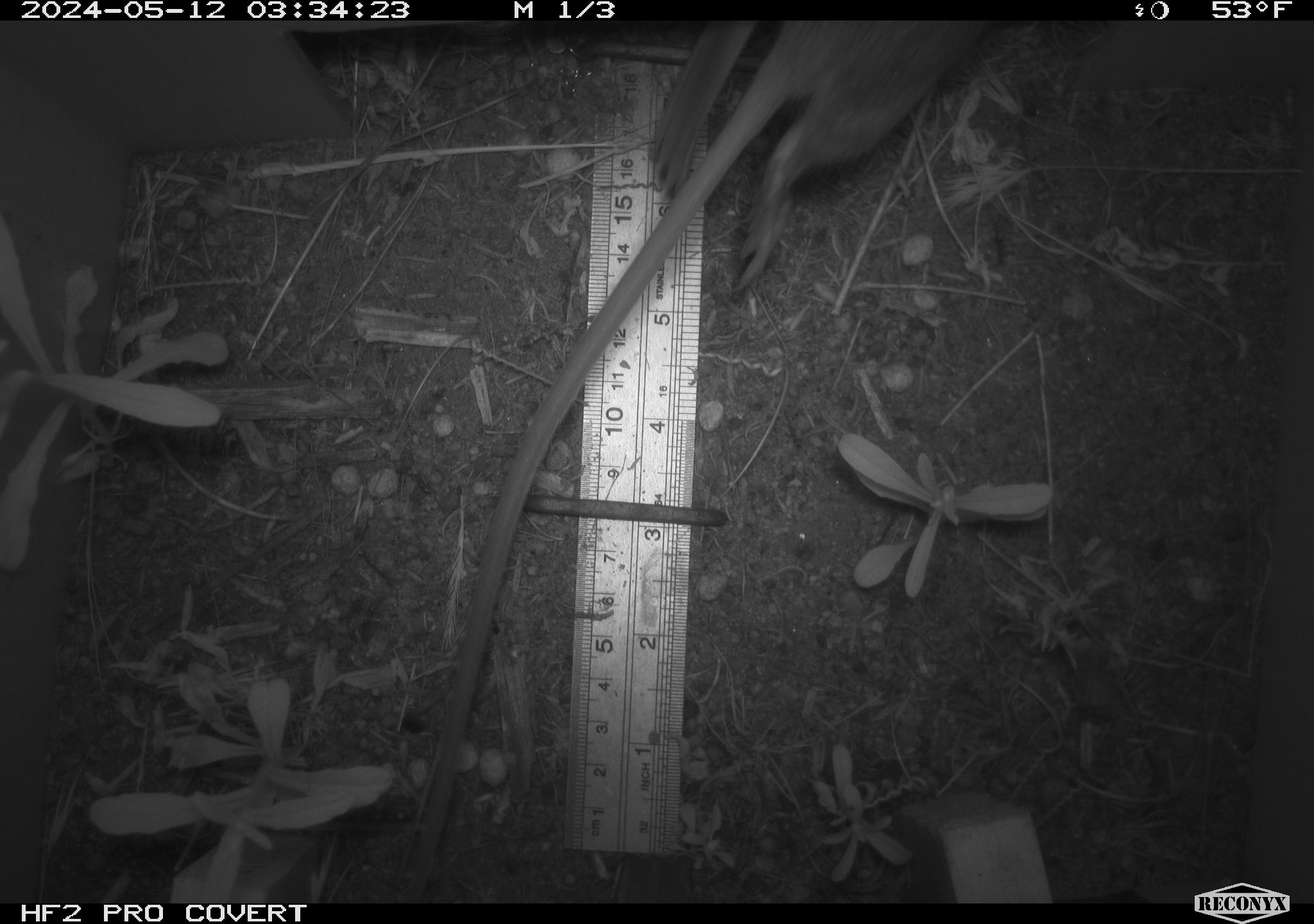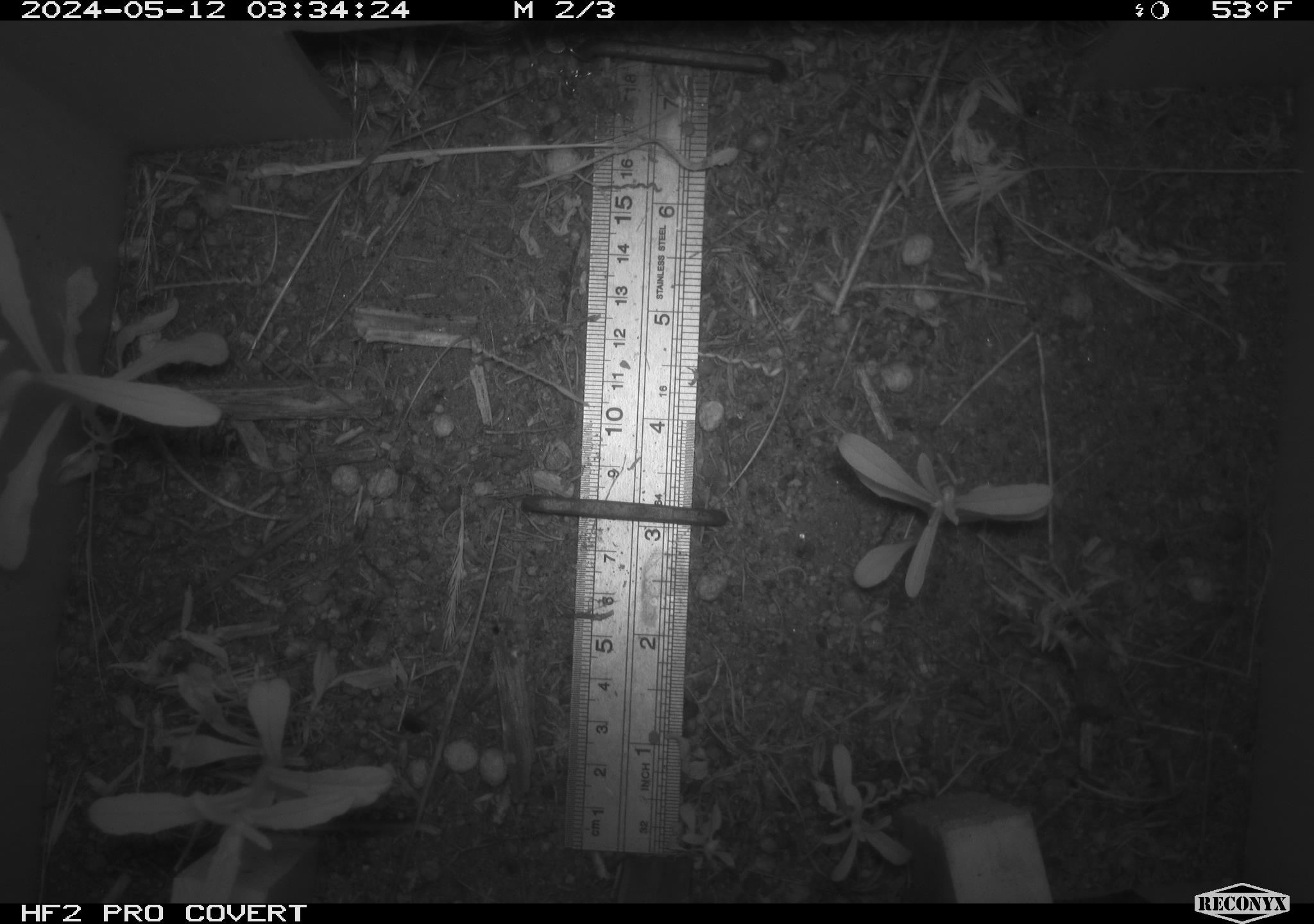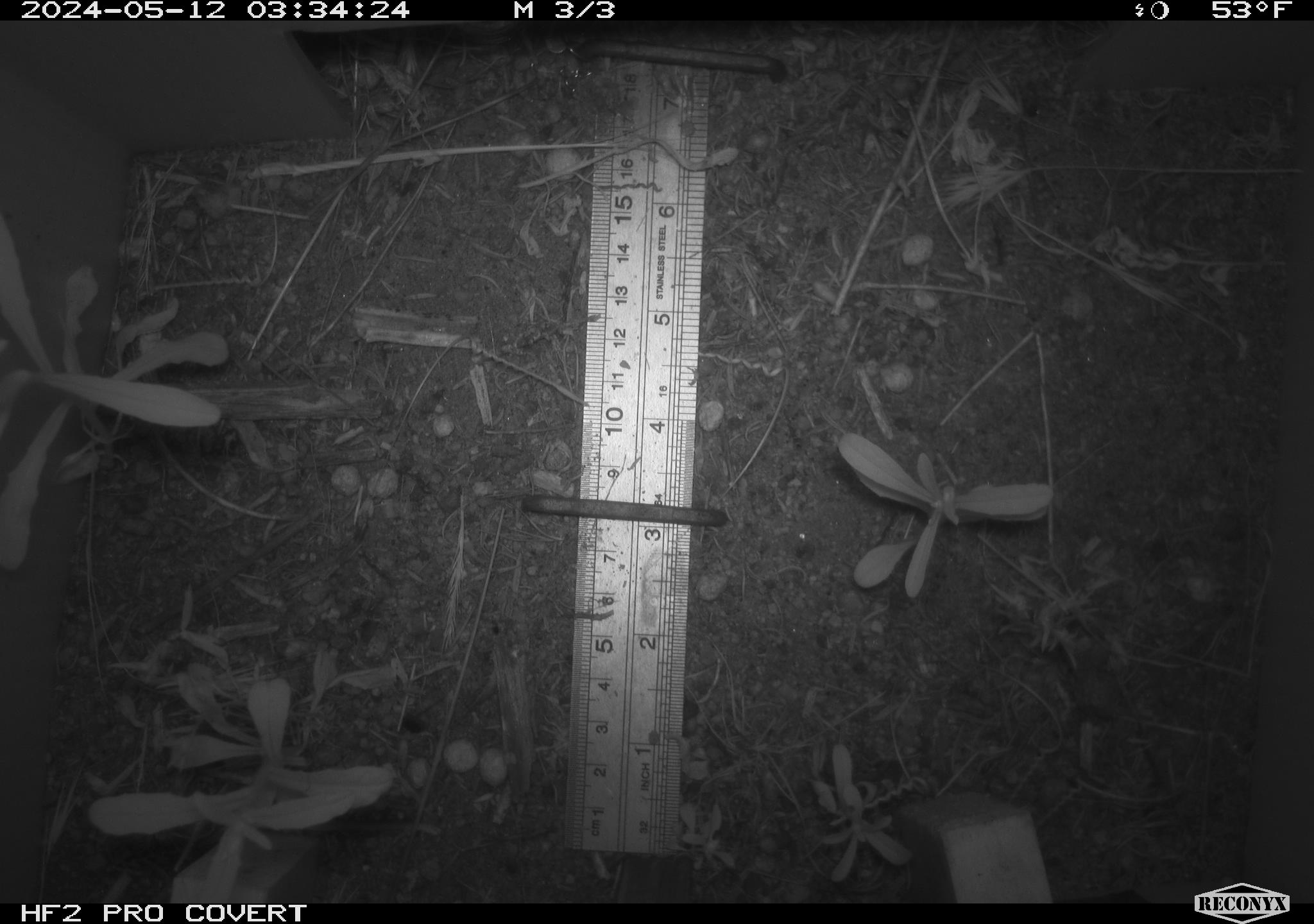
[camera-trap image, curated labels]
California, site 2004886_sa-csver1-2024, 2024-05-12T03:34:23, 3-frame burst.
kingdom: Animalia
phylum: Chordata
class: Mammalia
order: Rodentia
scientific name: Rodentia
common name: rodent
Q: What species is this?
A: Rodent (Rodentia).